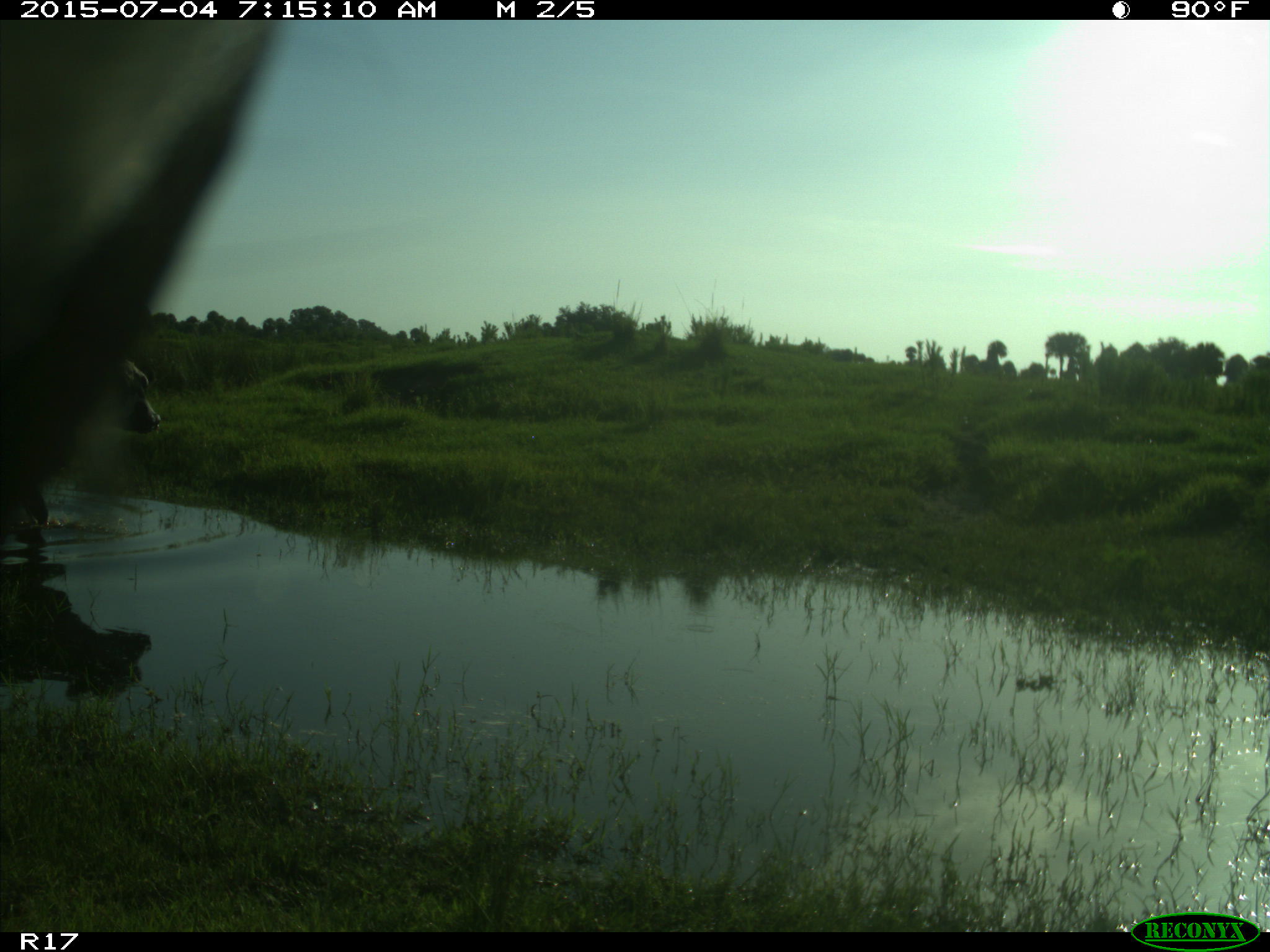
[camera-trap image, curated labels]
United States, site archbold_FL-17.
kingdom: Animalia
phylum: Chordata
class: Mammalia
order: Artiodactyla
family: Bovidae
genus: Bos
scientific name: Bos taurus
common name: domestic cow